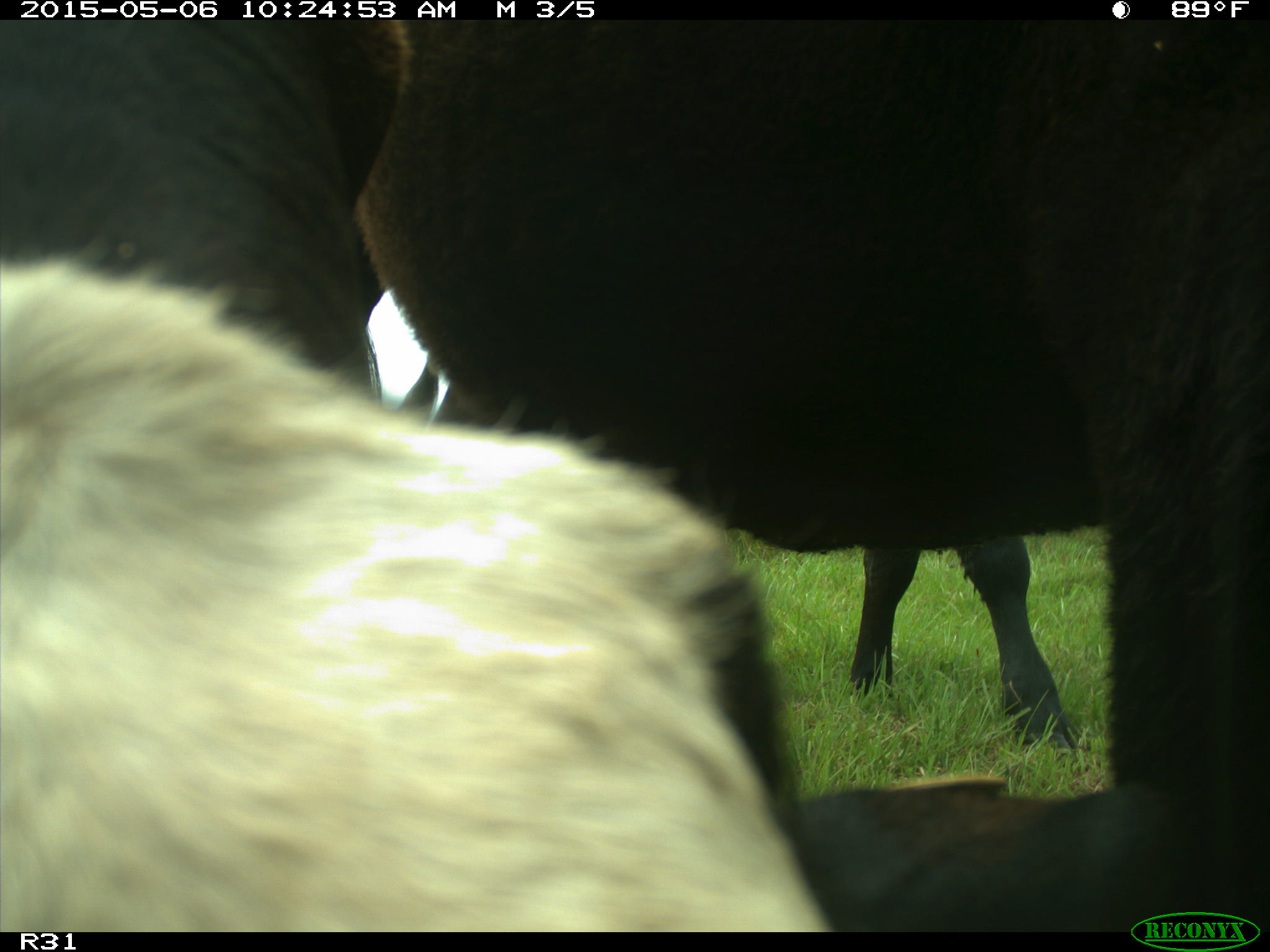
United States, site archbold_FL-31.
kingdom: Animalia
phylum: Chordata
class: Mammalia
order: Artiodactyla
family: Bovidae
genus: Bos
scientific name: Bos taurus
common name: domestic cow